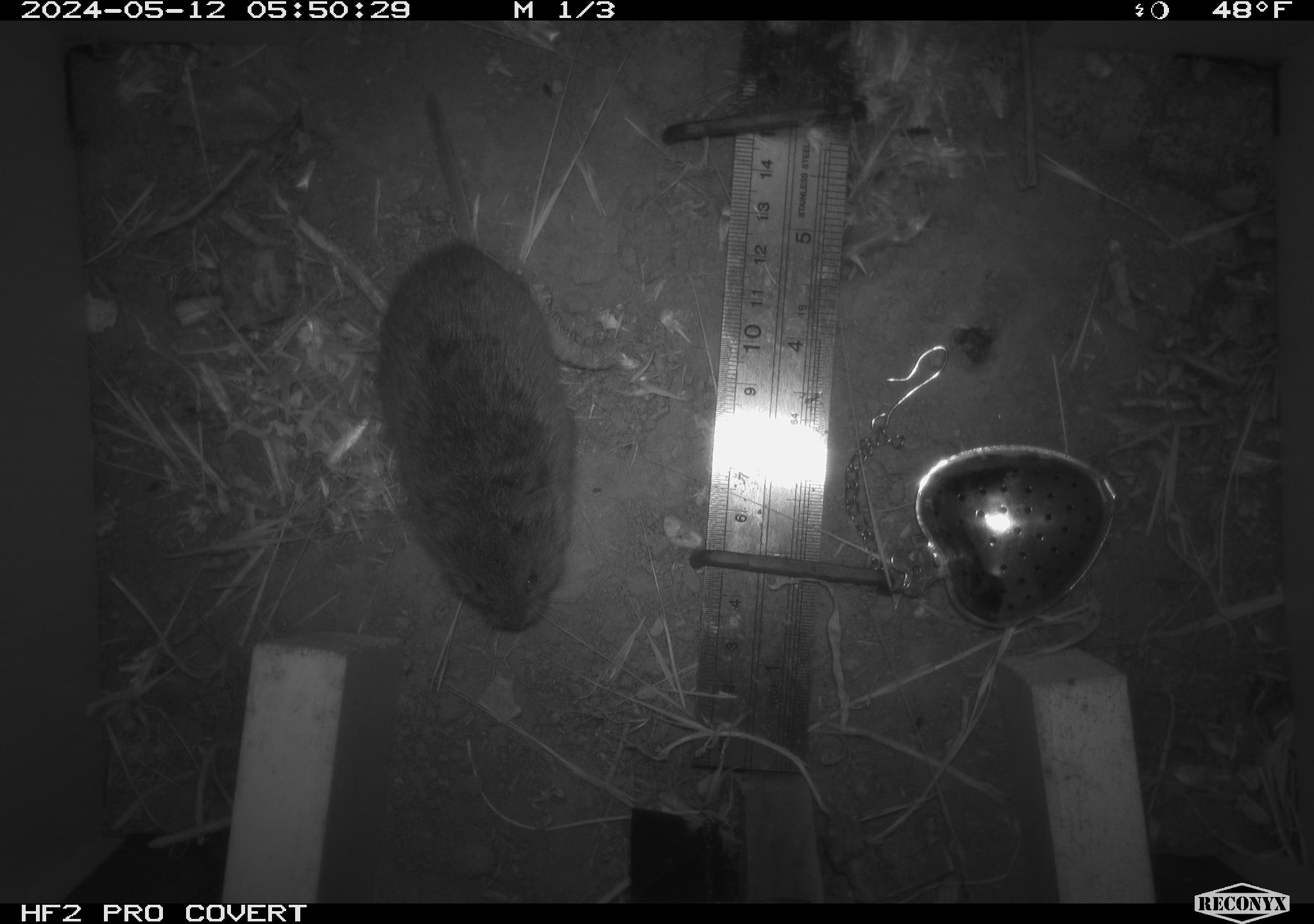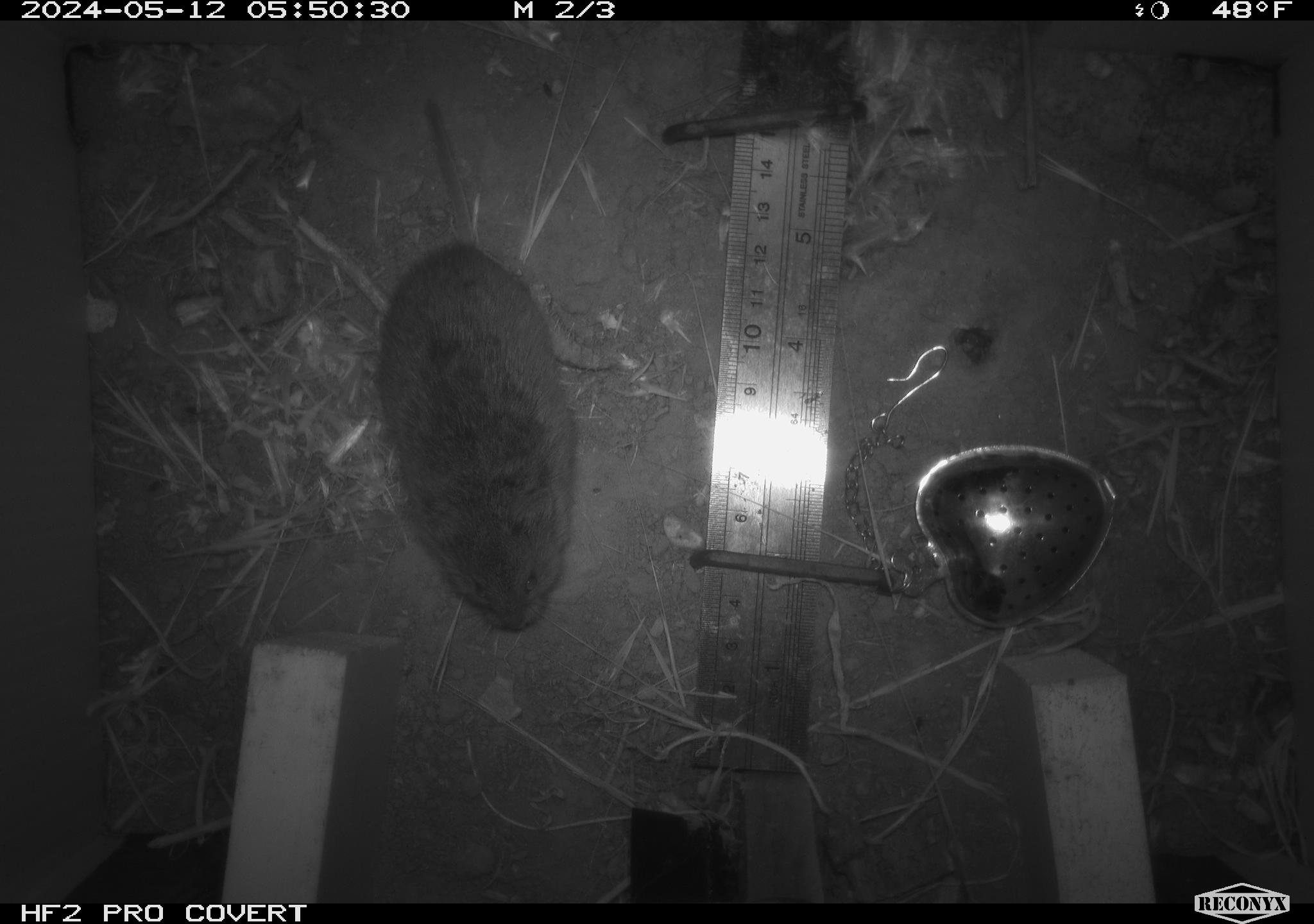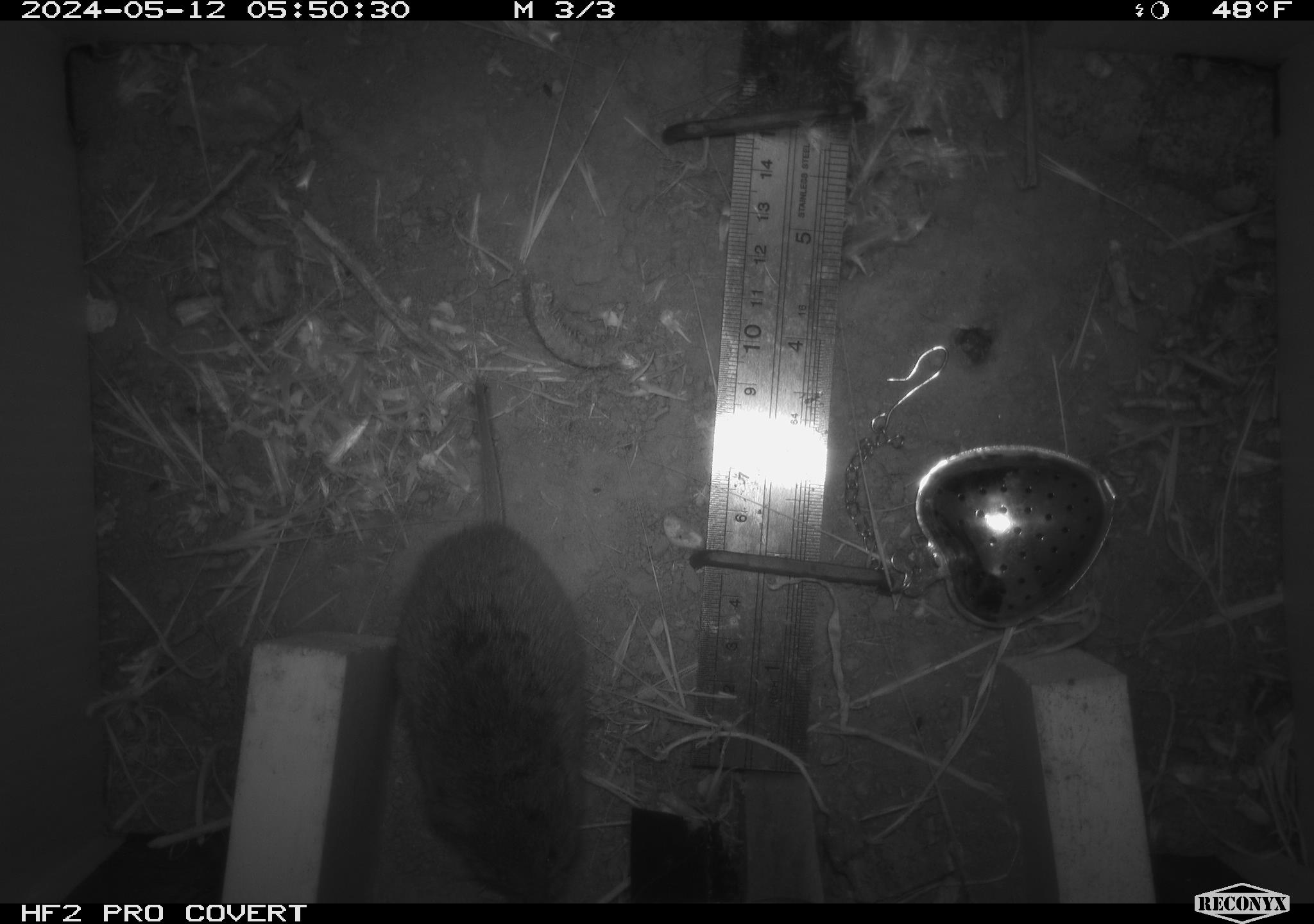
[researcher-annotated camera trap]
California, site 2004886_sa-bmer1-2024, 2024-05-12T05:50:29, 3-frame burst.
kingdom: Animalia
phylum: Chordata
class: Mammalia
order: Rodentia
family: Cricetidae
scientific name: Arvicolinae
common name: voles, lemmings, and muskrats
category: arvicolinae subfamily